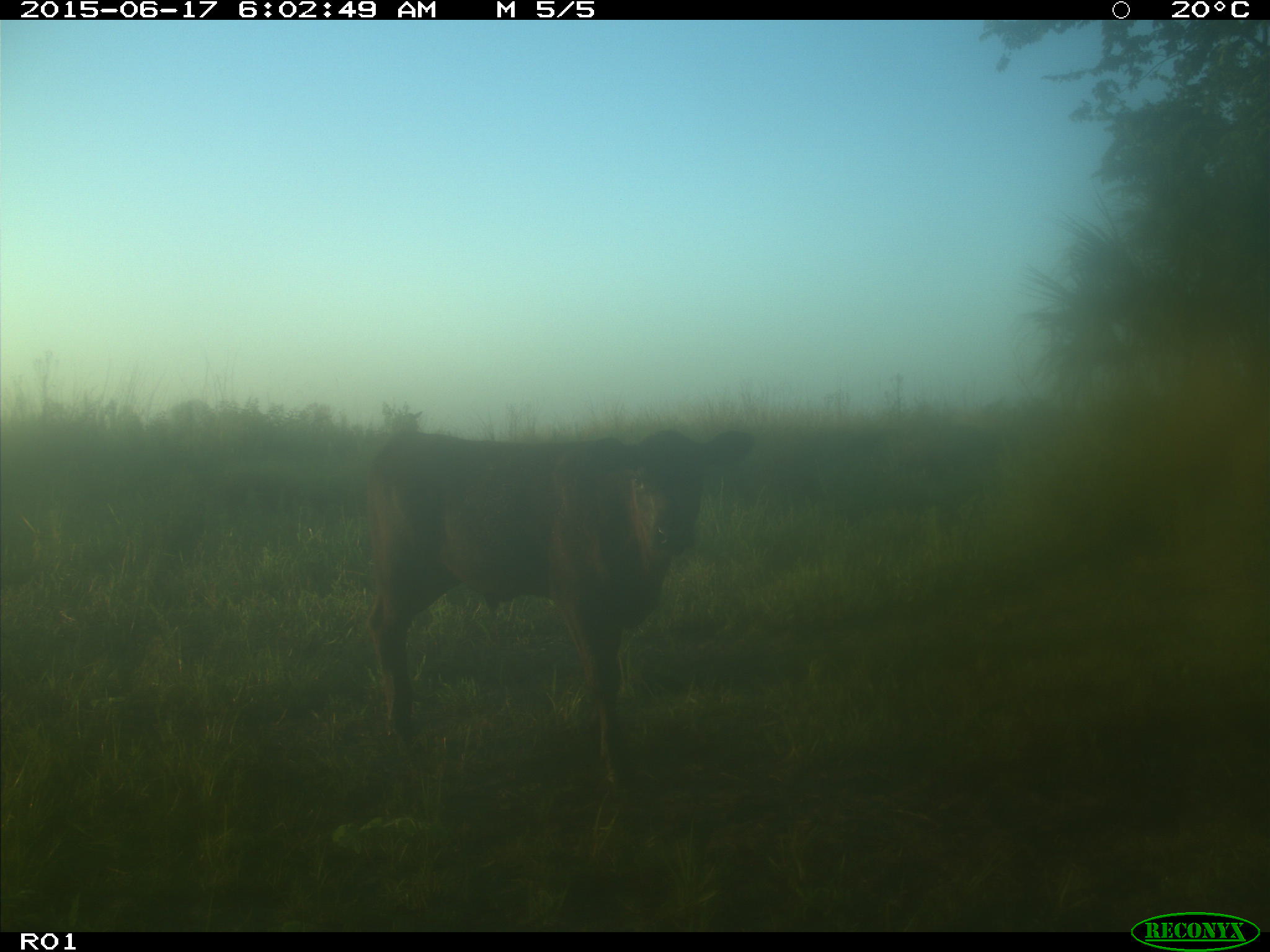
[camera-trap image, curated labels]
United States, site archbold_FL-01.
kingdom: Animalia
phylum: Chordata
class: Mammalia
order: Artiodactyla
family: Bovidae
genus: Bos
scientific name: Bos taurus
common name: domestic cow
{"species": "Bos taurus (domestic cow)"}